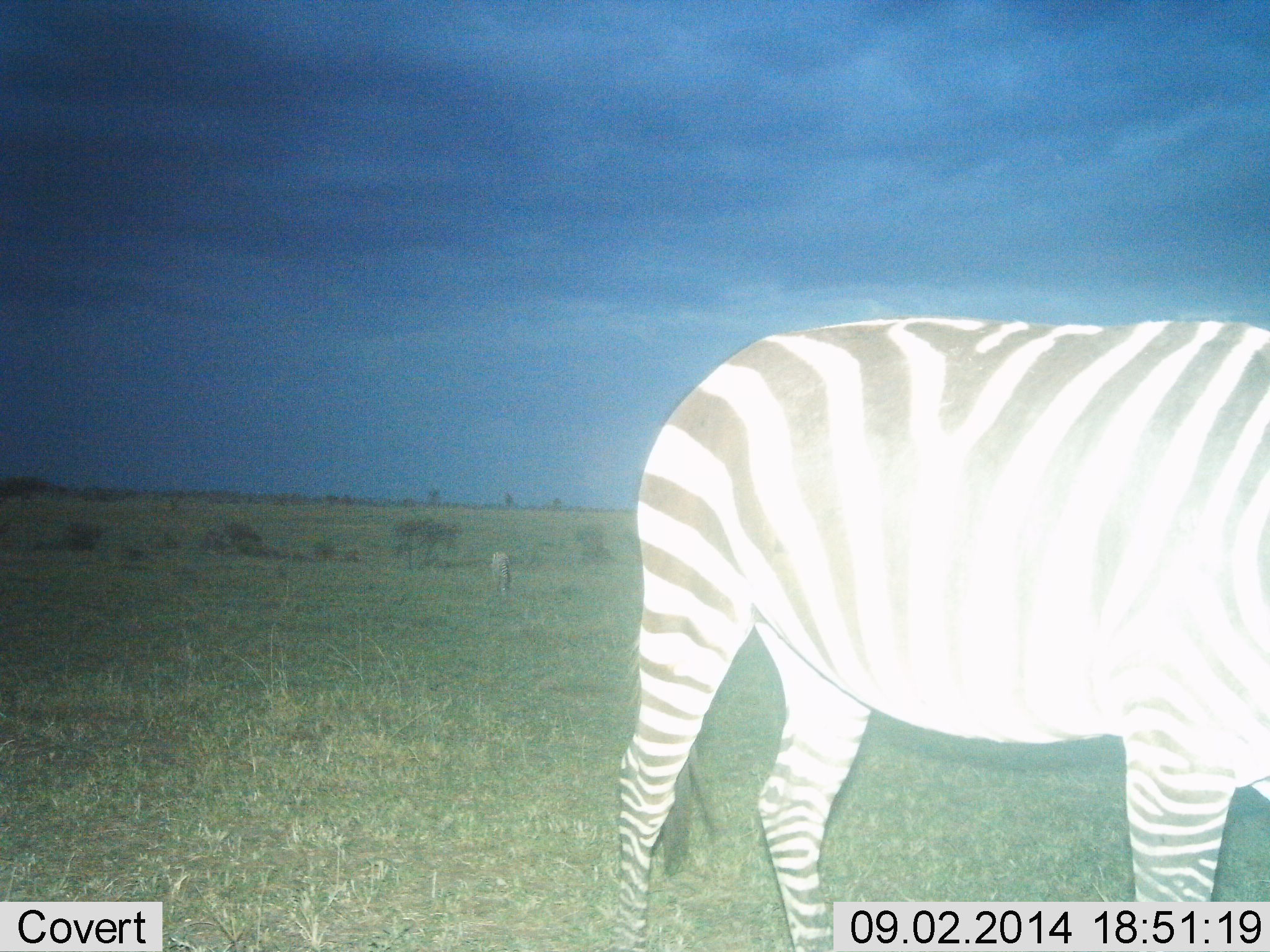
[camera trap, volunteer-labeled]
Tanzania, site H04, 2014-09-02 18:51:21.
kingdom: Animalia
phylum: Chordata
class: Mammalia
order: Perissodactyla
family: Equidae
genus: Equus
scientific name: Equus quagga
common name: plains zebra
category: zebra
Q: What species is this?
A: Zebra (plains zebra) (Equus quagga).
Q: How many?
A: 2.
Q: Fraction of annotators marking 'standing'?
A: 60%.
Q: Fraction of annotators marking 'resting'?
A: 0%.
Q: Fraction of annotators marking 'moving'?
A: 10%.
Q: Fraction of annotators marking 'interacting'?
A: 0%.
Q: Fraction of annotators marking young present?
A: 0%.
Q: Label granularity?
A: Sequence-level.